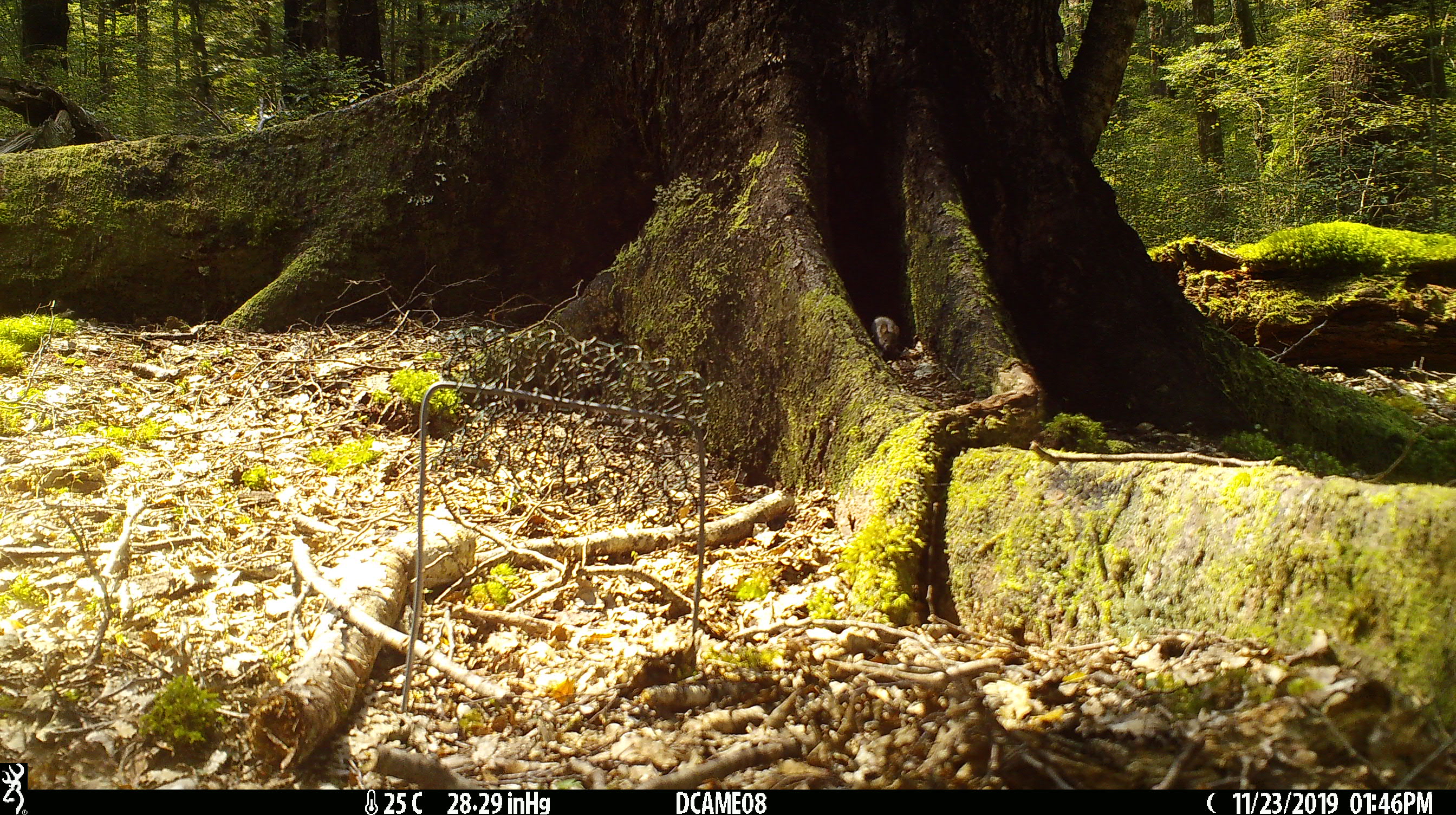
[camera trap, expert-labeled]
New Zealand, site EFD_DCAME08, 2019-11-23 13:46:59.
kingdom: Animalia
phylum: Chordata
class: Mammalia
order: Rodentia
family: Muridae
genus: Mus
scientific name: Mus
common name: mouse